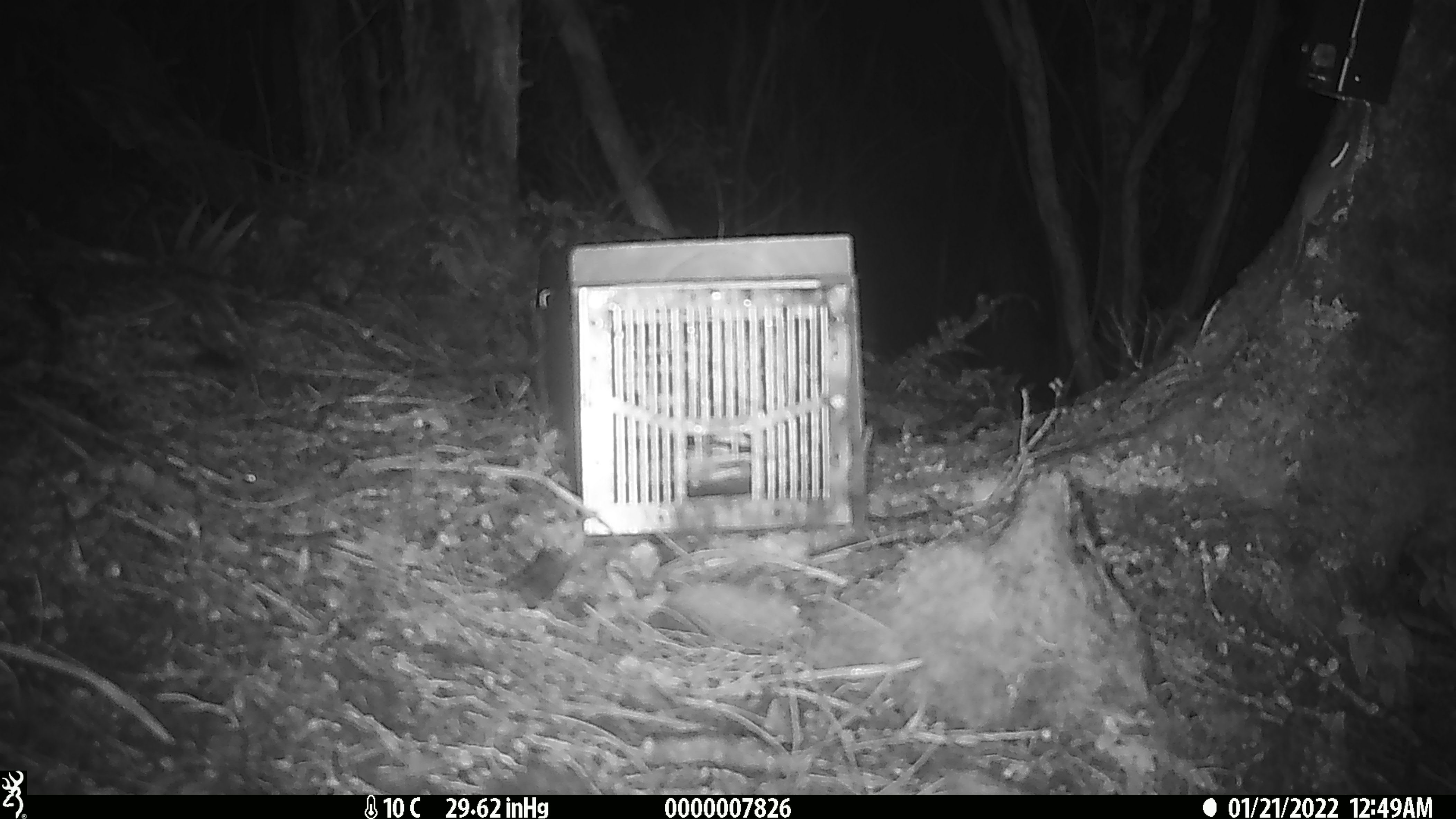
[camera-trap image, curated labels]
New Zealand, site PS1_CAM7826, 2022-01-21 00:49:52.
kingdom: Animalia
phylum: Chordata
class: Mammalia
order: Rodentia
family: Muridae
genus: Mus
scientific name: Mus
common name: mouse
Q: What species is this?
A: Mouse (Mus).